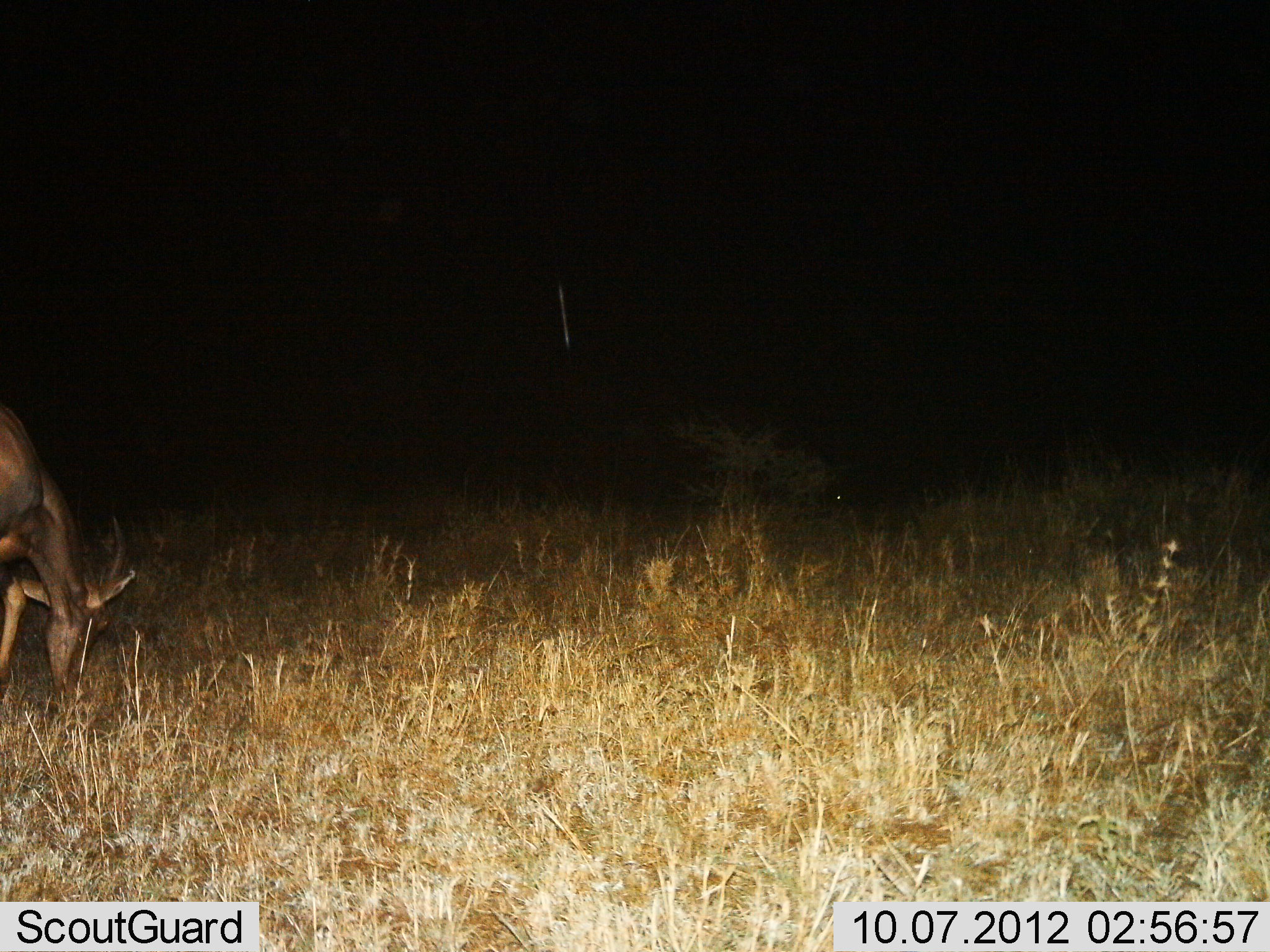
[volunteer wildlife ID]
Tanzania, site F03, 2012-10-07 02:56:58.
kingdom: Animalia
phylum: Chordata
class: Mammalia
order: Artiodactyla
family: Bovidae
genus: Damaliscus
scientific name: Damaliscus lunatus jimela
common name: topi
Topi (Damaliscus lunatus jimela), count 1. Behavior (volunteer vote fractions): standing 20%, resting 10%, moving 0%, interacting 0%. Young present (vote fraction): 0%. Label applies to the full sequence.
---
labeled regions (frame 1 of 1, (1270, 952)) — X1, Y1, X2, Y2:
animal: 1, 404, 137, 719